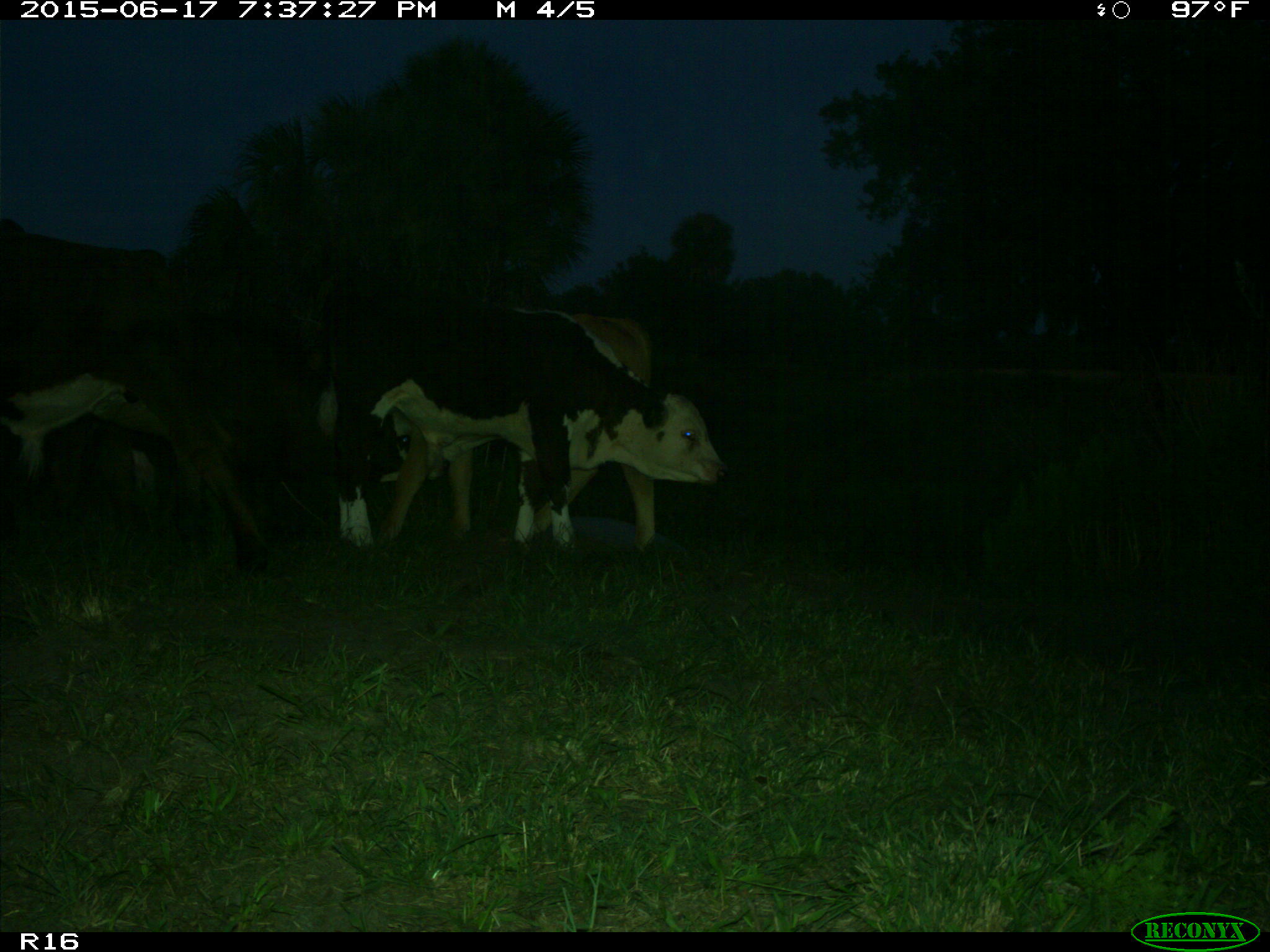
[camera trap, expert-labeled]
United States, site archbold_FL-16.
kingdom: Animalia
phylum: Chordata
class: Mammalia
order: Artiodactyla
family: Bovidae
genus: Bos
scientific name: Bos taurus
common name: domestic cow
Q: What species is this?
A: Bos taurus (domestic cow).